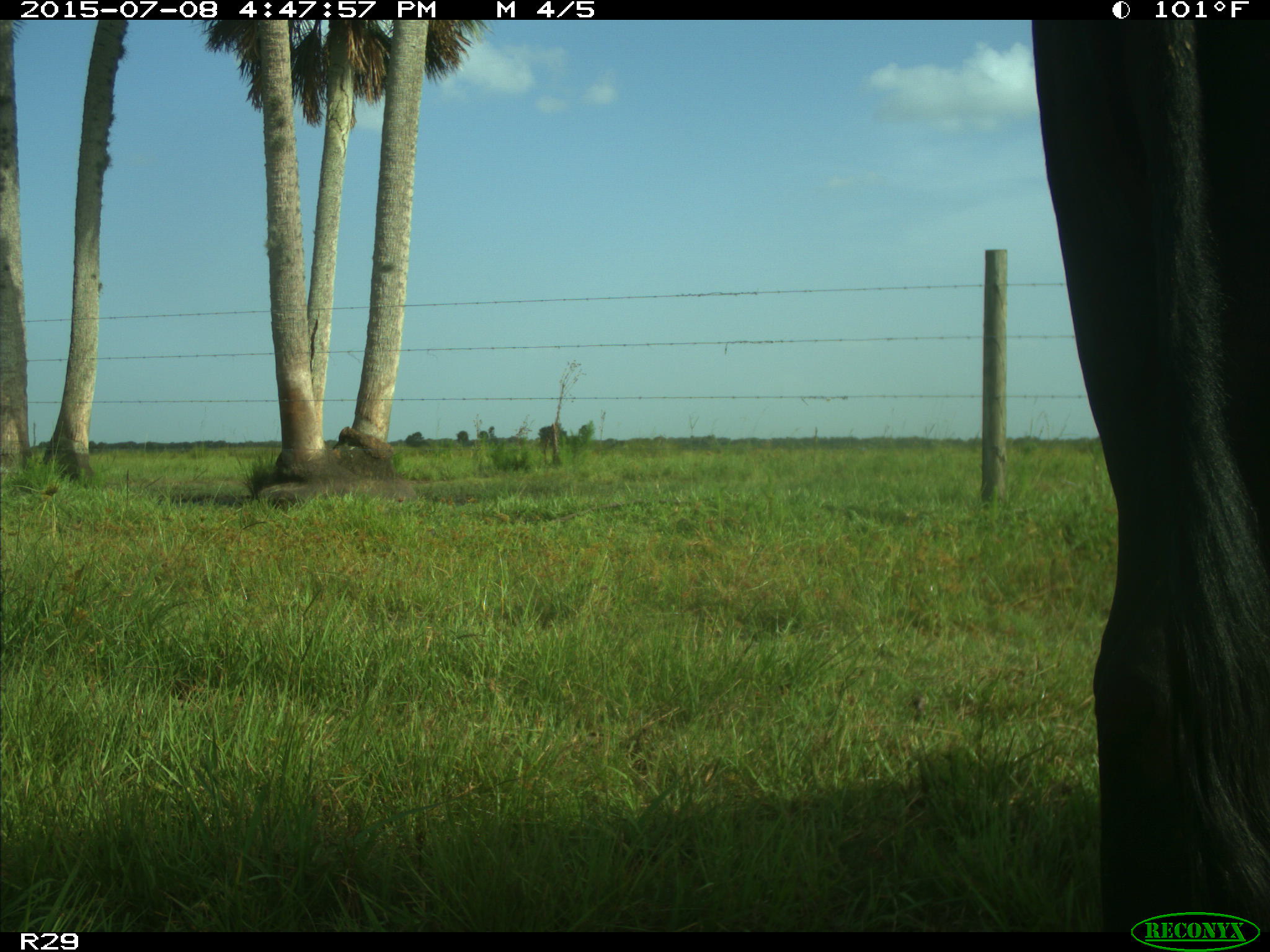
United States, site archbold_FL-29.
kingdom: Animalia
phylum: Chordata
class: Mammalia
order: Artiodactyla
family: Bovidae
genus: Bos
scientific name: Bos taurus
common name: domestic cow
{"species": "Bos taurus (domestic cow)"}